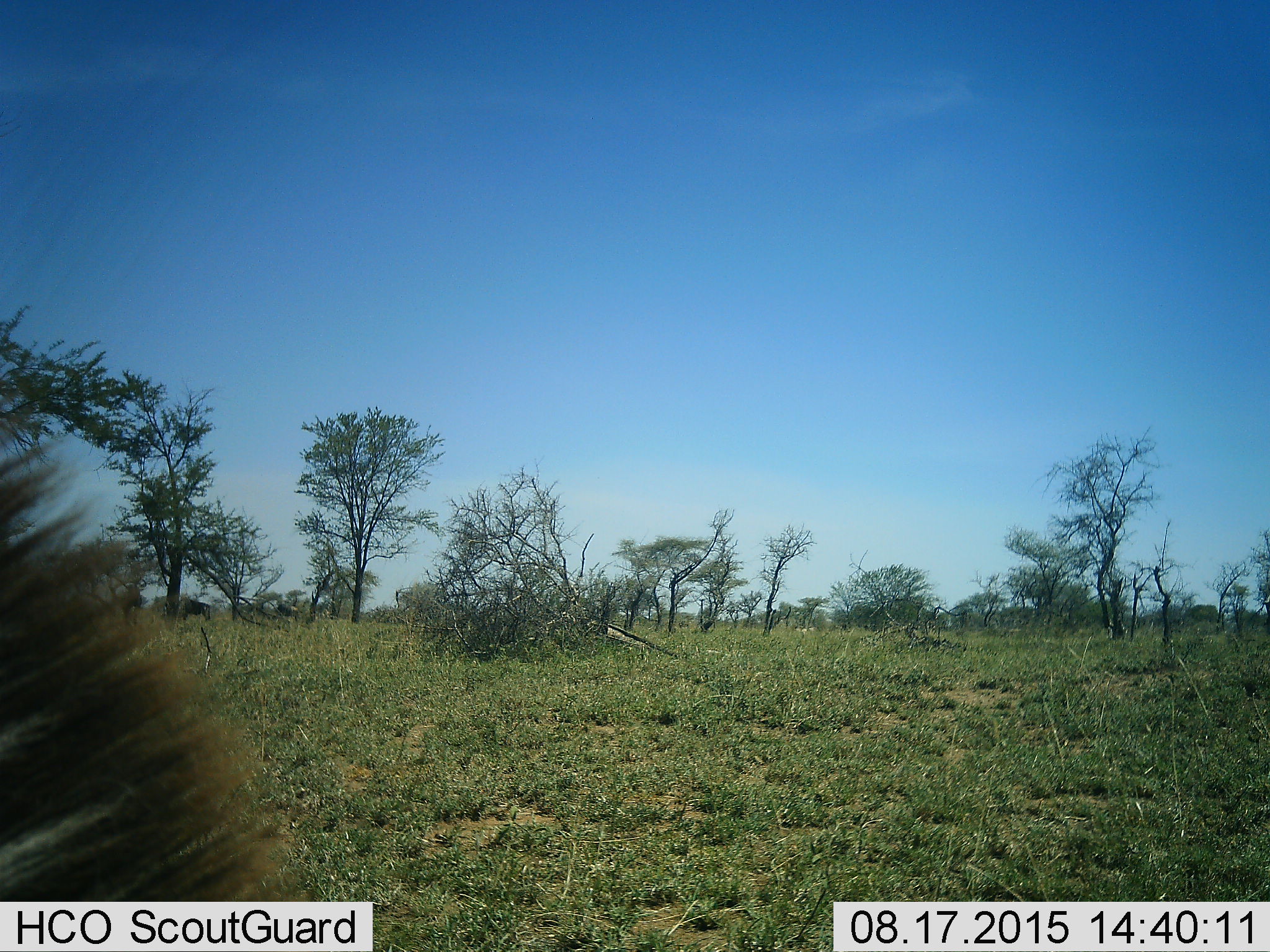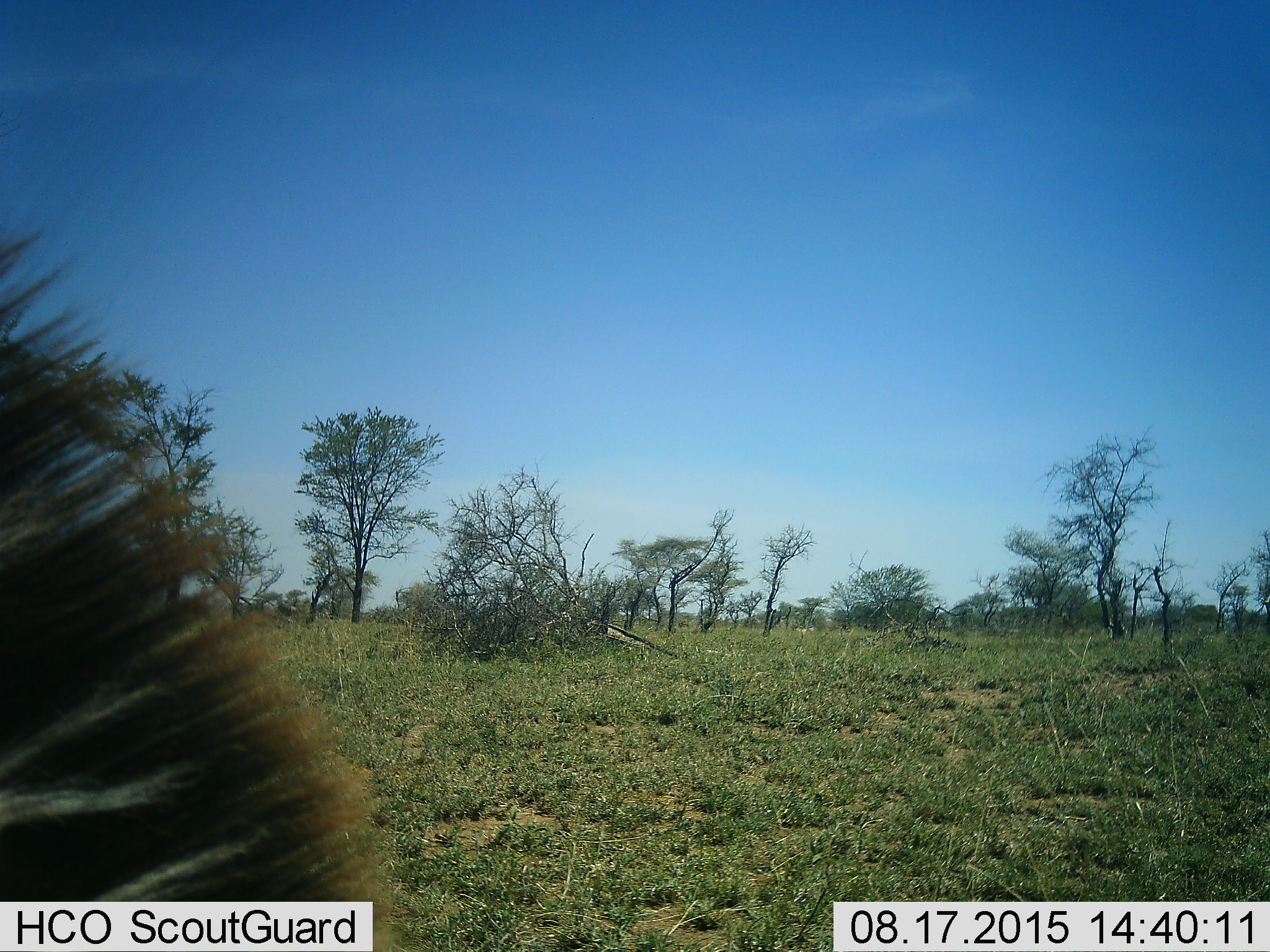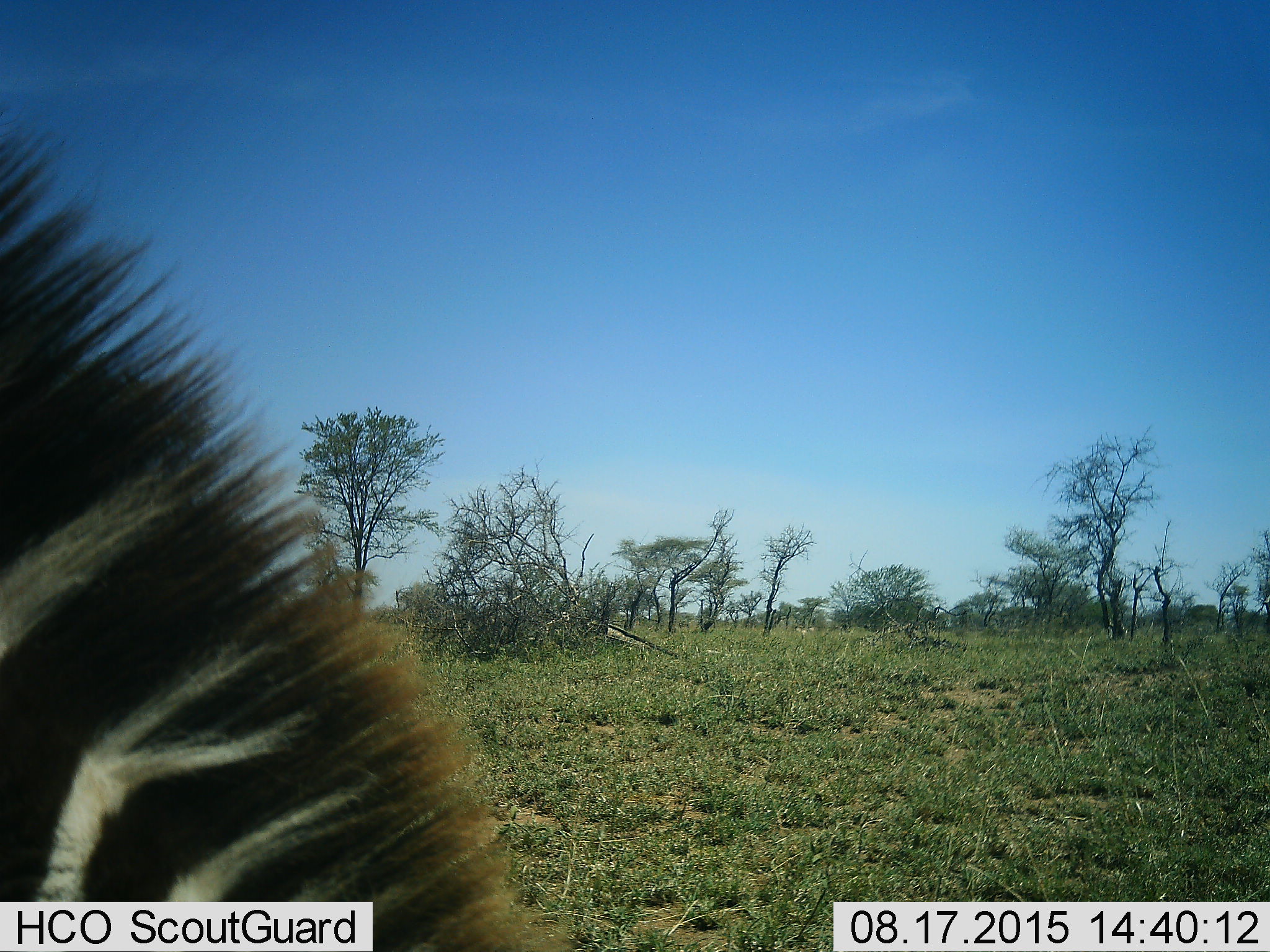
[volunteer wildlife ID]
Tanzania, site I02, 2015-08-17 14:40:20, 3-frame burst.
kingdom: Animalia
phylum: Chordata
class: Mammalia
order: Perissodactyla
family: Equidae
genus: Equus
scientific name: Equus quagga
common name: plains zebra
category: zebra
Zebra (plains zebra) (Equus quagga), count 1. Behavior (volunteer vote fractions): standing 29%, resting 0%, moving 43%, interacting 0%. Young present (vote fraction): 0%. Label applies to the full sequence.